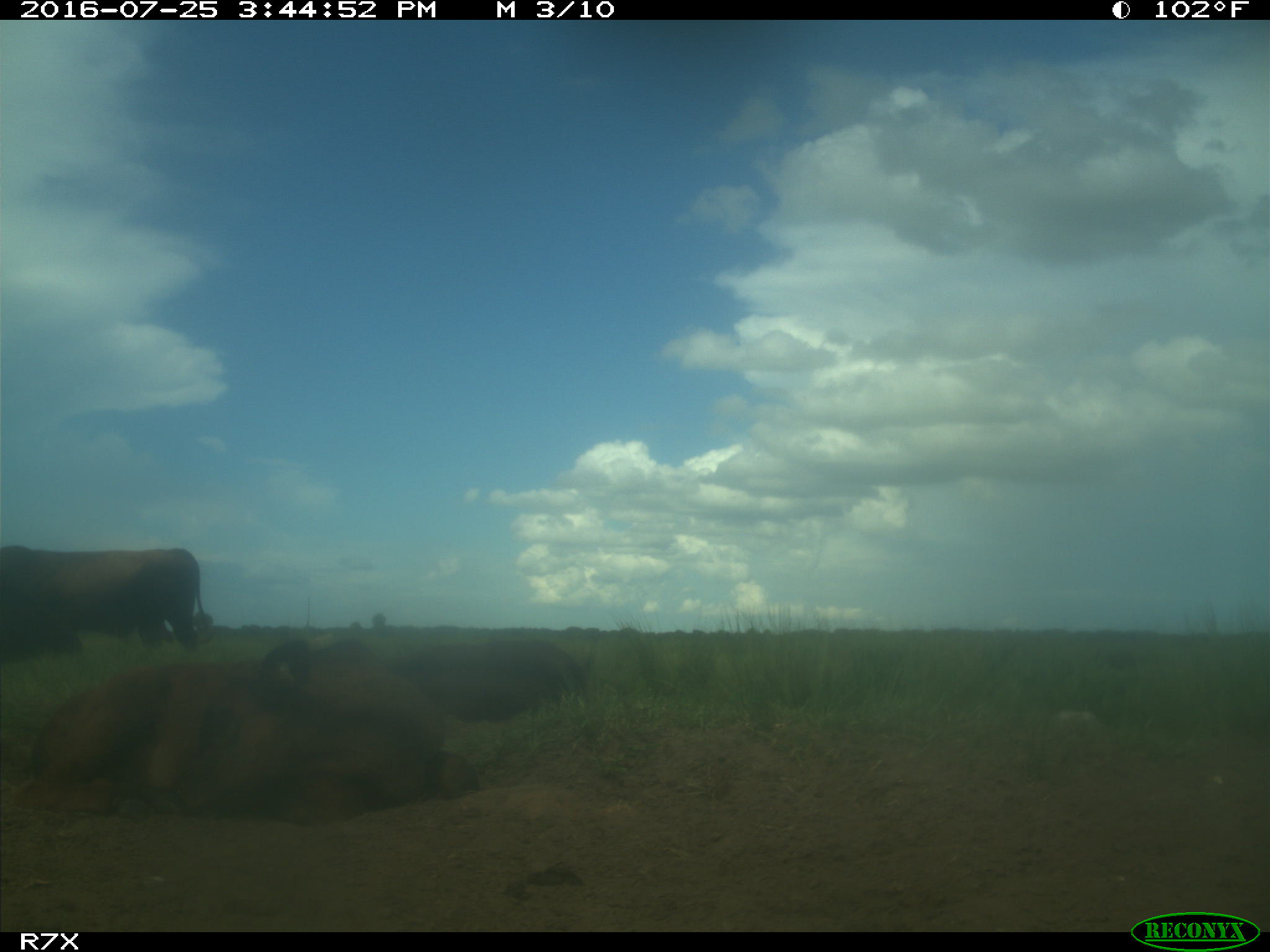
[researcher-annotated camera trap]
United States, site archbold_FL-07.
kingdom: Animalia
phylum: Chordata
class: Mammalia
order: Artiodactyla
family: Bovidae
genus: Bos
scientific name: Bos taurus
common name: domestic cow